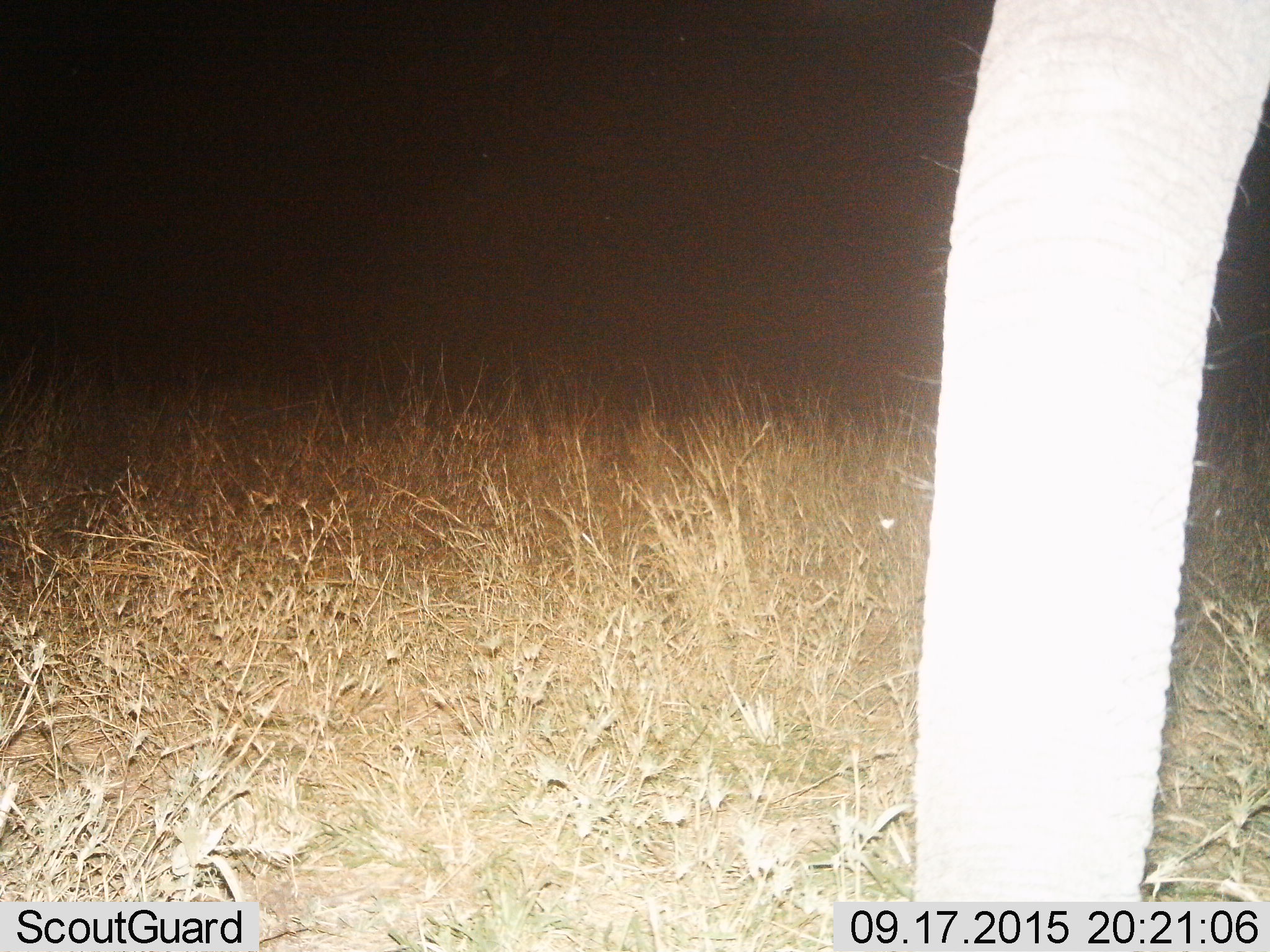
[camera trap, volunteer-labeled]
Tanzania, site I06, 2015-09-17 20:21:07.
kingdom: Animalia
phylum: Chordata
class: Mammalia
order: Proboscidea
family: Elephantidae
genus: Loxodonta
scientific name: Loxodonta africana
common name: african bush elephant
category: elephant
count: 1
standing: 90%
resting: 0%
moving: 0%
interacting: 0%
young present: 0%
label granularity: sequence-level